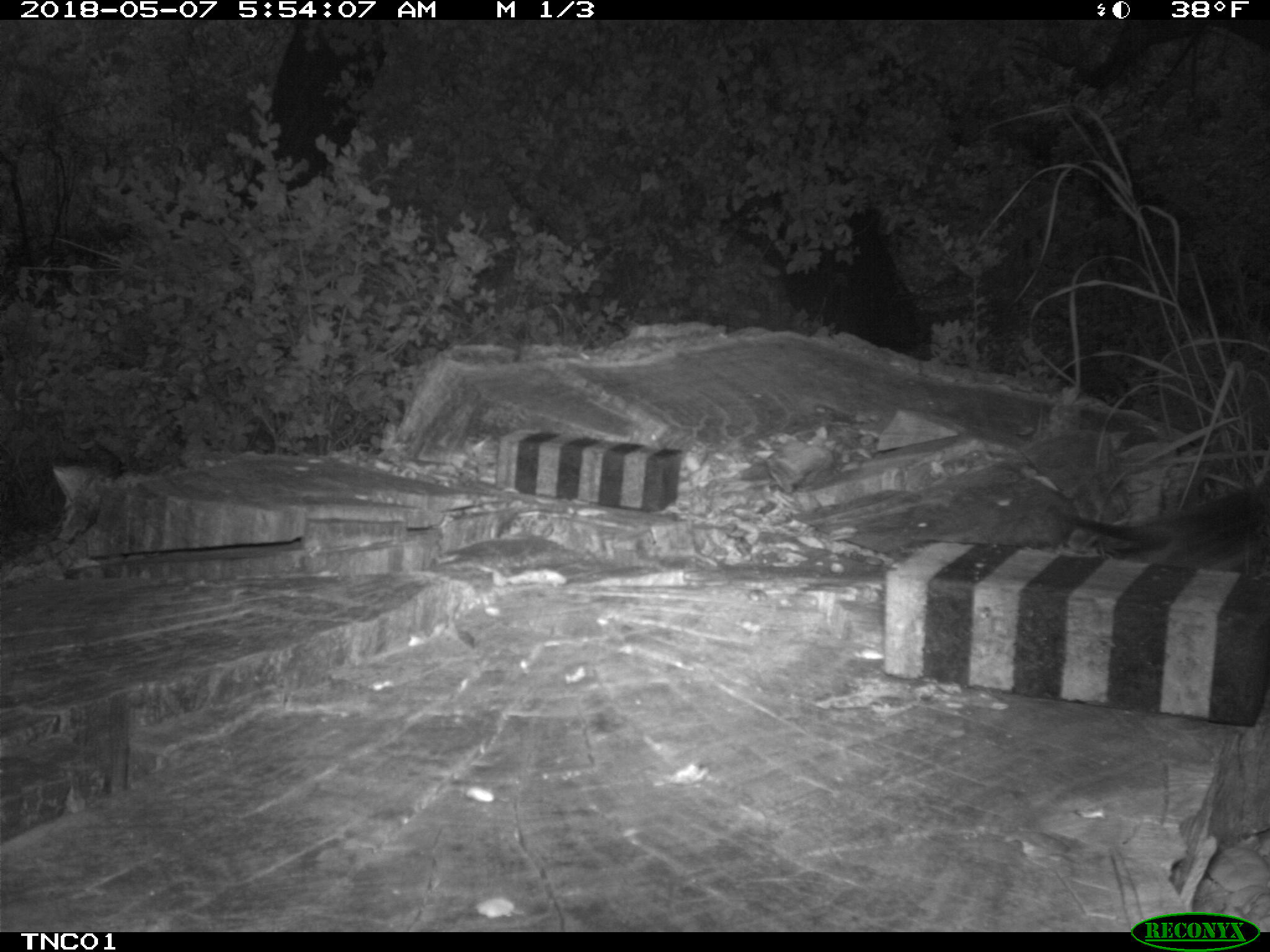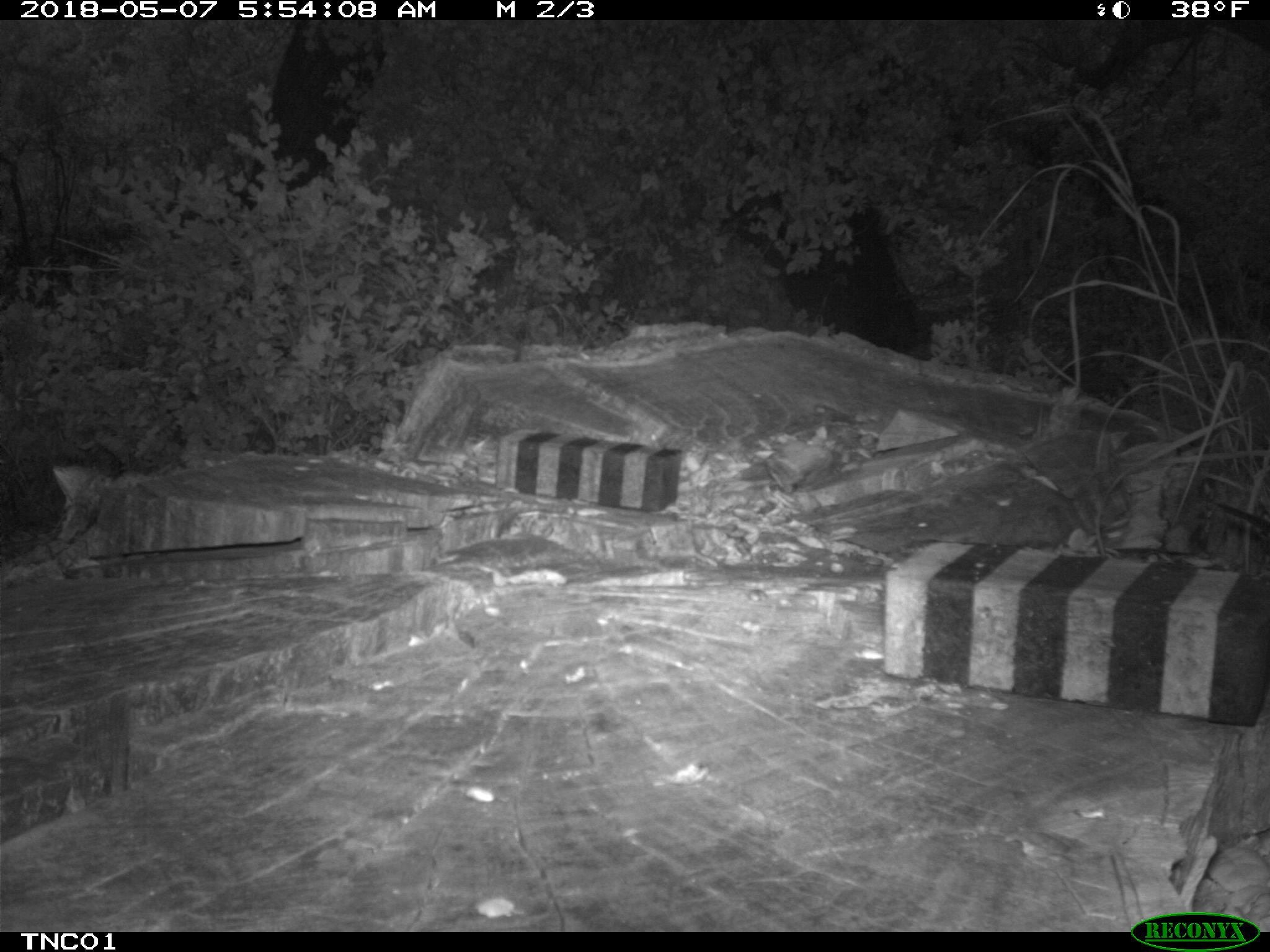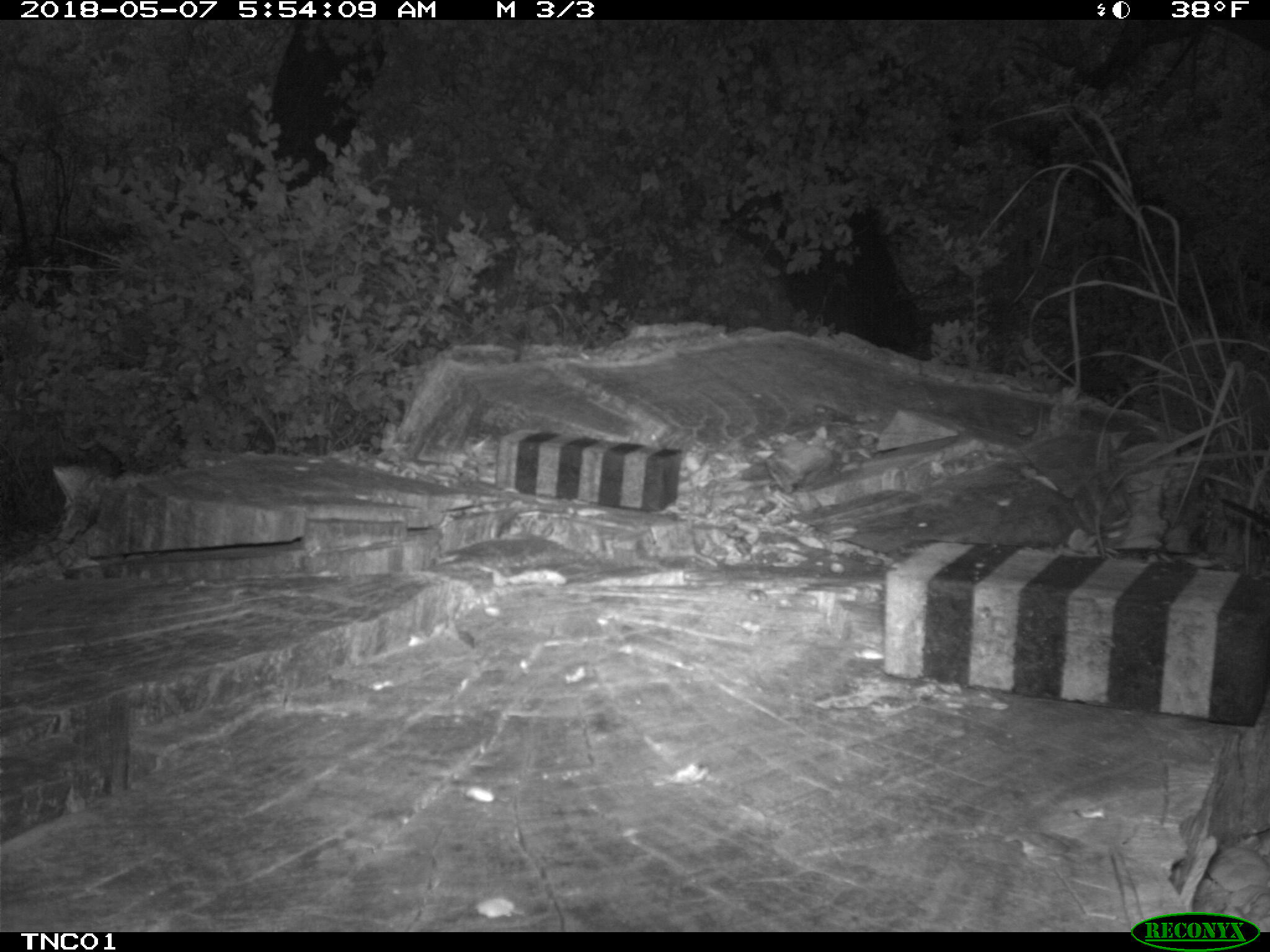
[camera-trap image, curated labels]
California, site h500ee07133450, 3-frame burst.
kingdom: Animalia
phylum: Chordata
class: Aves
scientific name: Aves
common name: bird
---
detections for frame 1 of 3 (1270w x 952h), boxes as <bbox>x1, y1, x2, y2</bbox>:
bird: <bbox>1068, 472, 1269, 584</bbox>